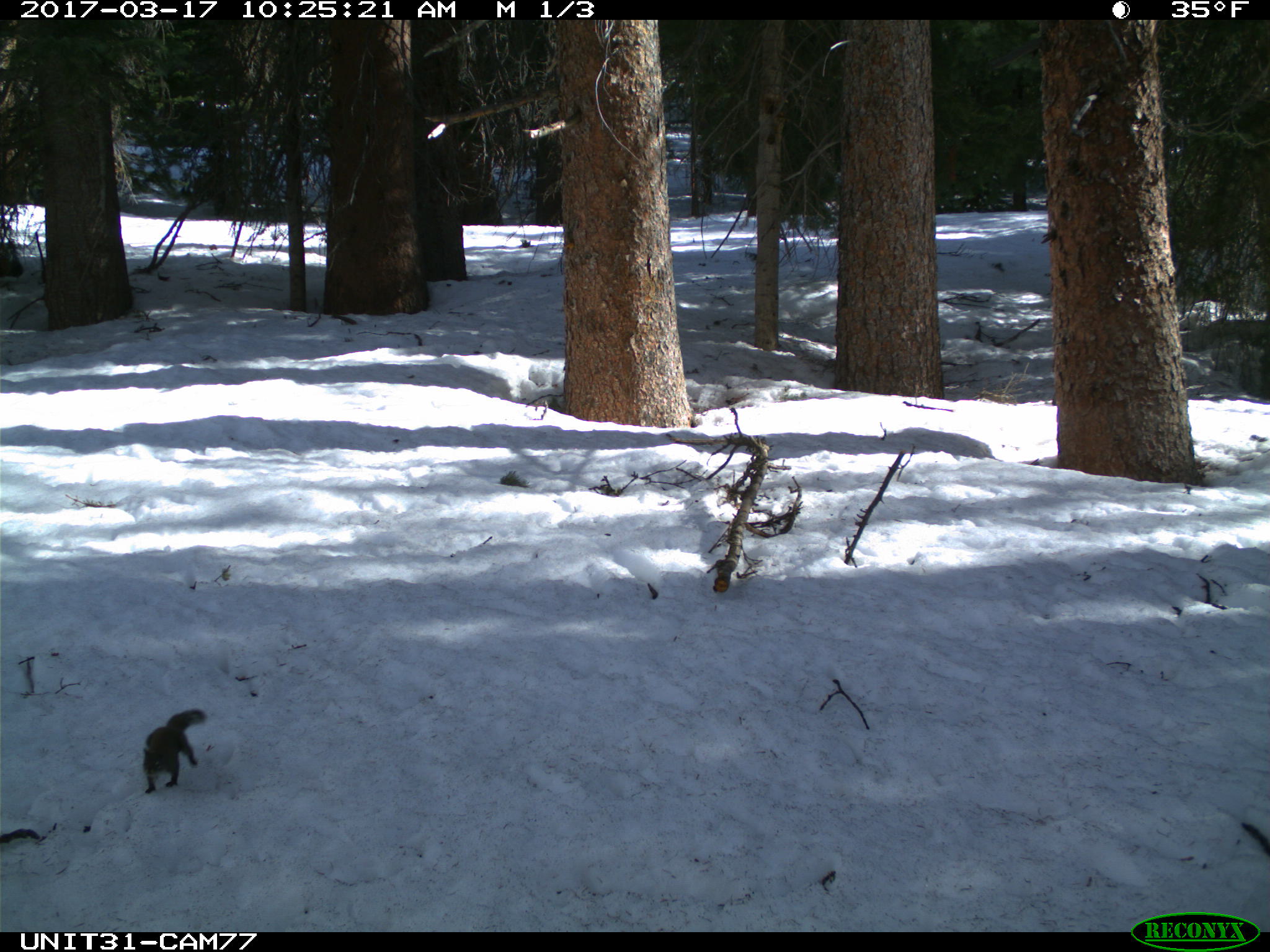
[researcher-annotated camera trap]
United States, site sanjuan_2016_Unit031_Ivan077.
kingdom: Animalia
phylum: Chordata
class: Mammalia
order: Rodentia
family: Sciuridae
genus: Tamiasciurus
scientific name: Tamiasciurus hudsonicus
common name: american red squirrel